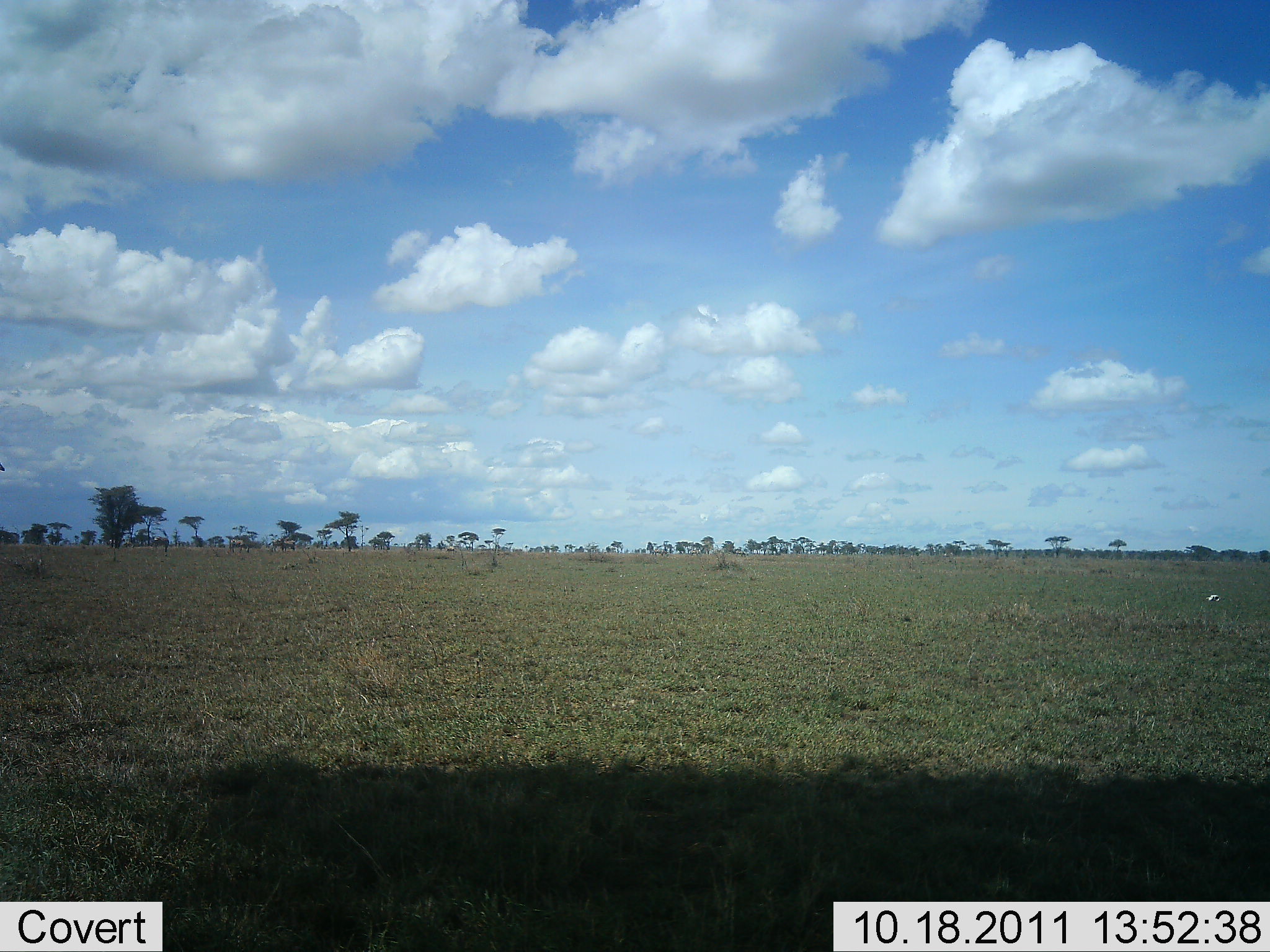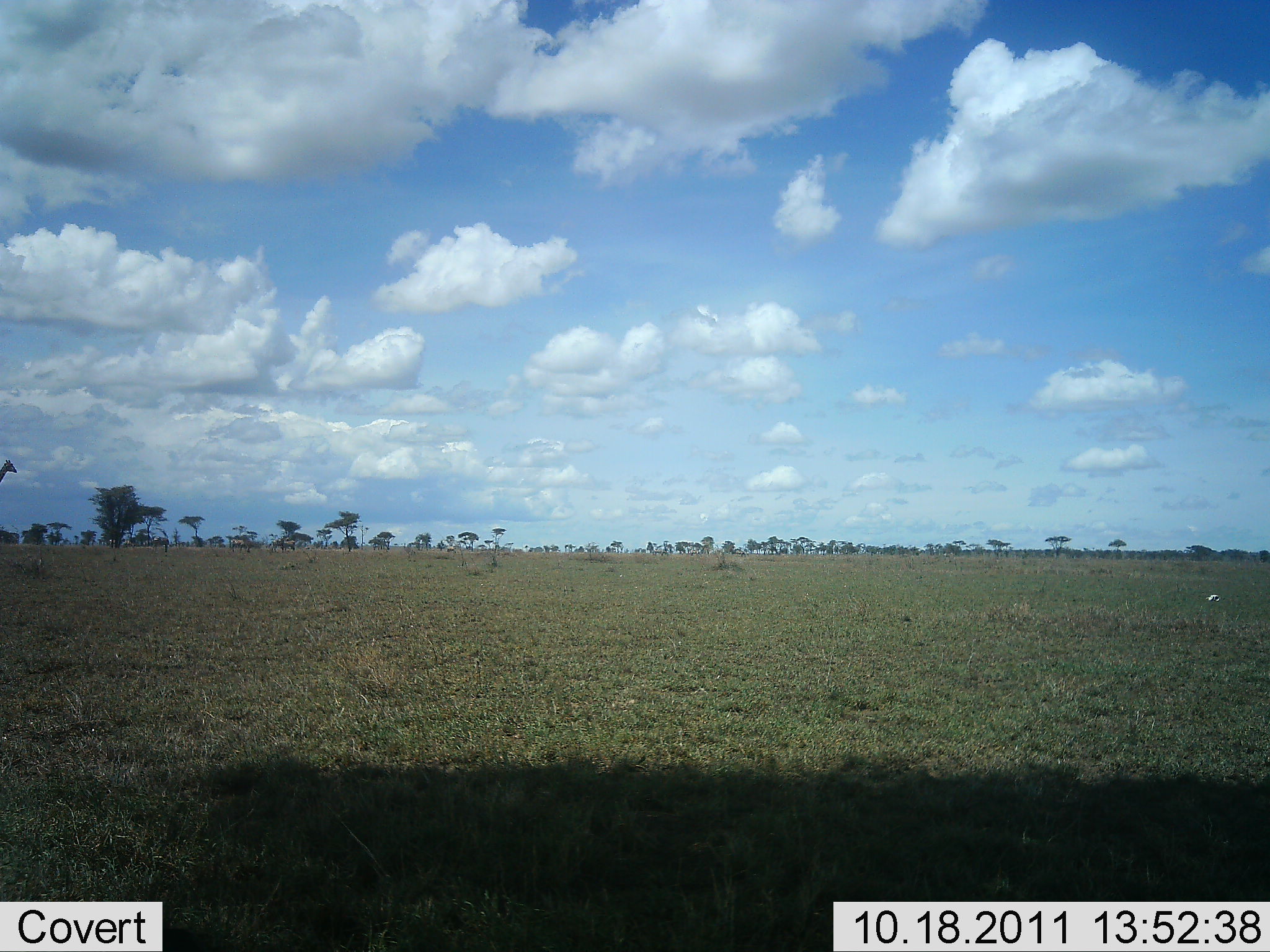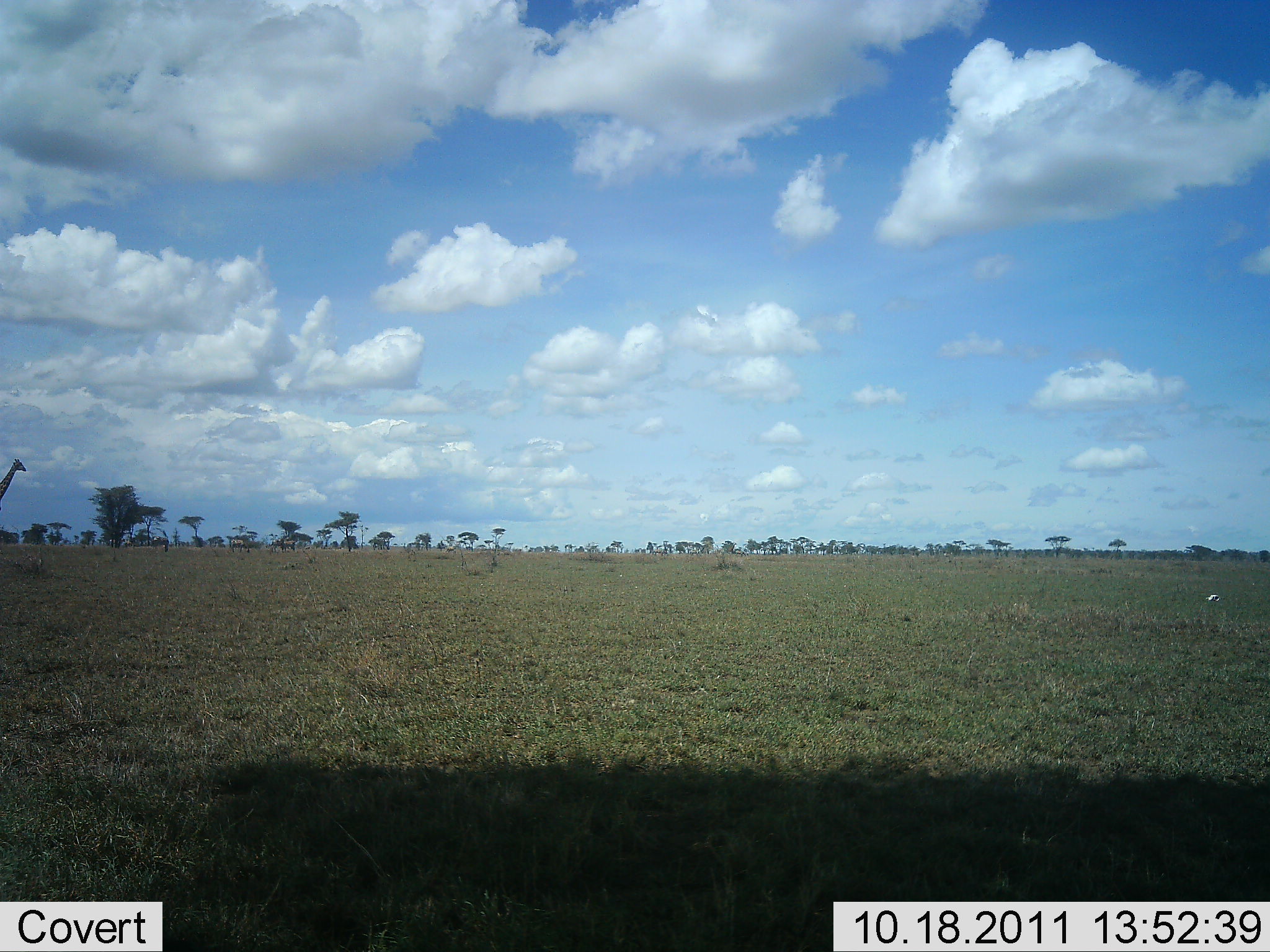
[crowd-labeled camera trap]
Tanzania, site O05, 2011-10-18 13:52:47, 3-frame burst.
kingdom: Animalia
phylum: Chordata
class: Mammalia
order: Artiodactyla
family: Giraffidae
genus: Giraffa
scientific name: Giraffa camelopardalis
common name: giraffe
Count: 1.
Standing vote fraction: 7%.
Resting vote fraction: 0%.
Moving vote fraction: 100%.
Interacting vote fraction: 0%.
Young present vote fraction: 0%.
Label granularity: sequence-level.